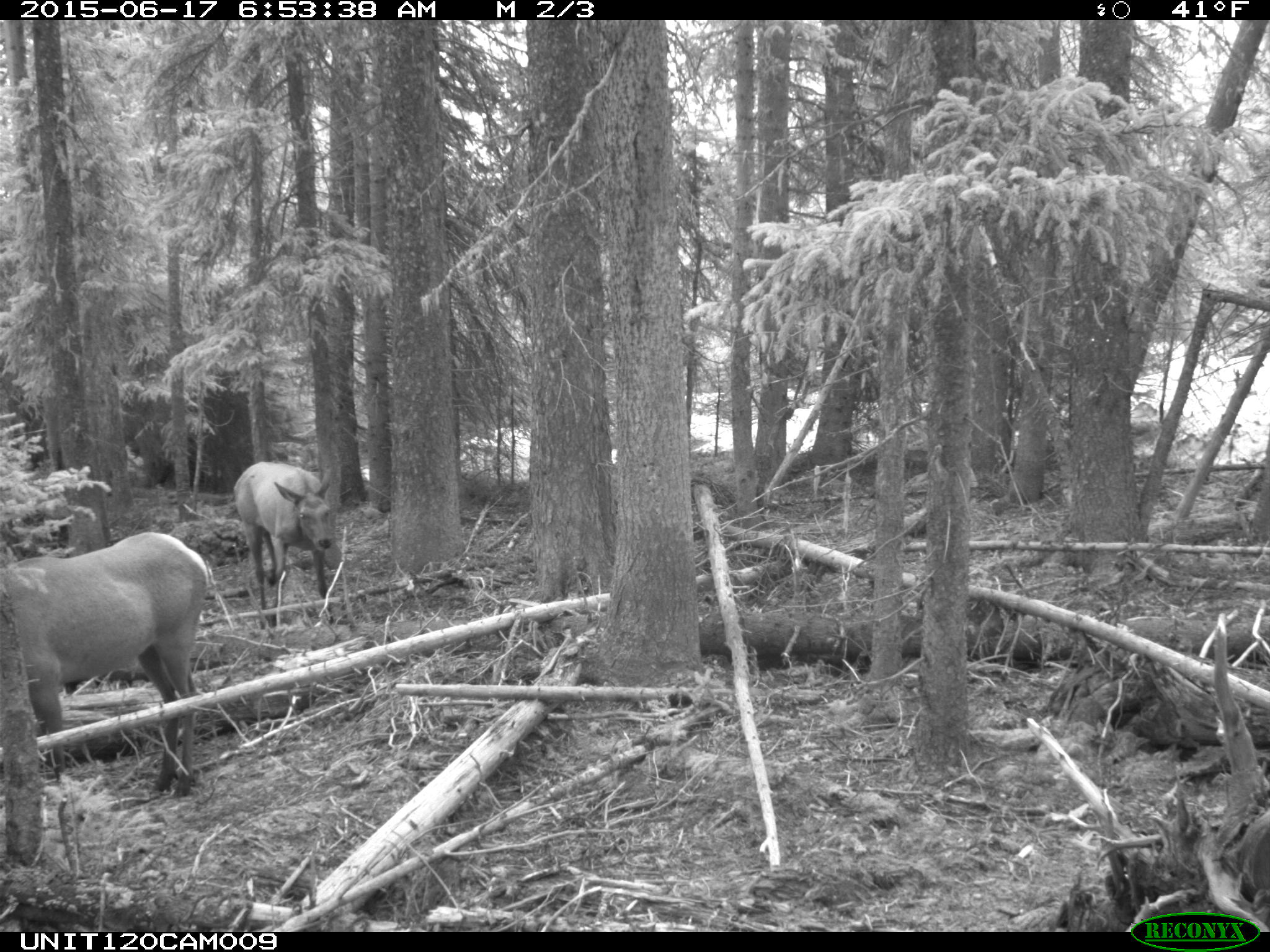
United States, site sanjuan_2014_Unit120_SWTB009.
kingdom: Animalia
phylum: Chordata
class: Mammalia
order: Artiodactyla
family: Cervidae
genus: Cervus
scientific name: Cervus elaphus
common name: red deer